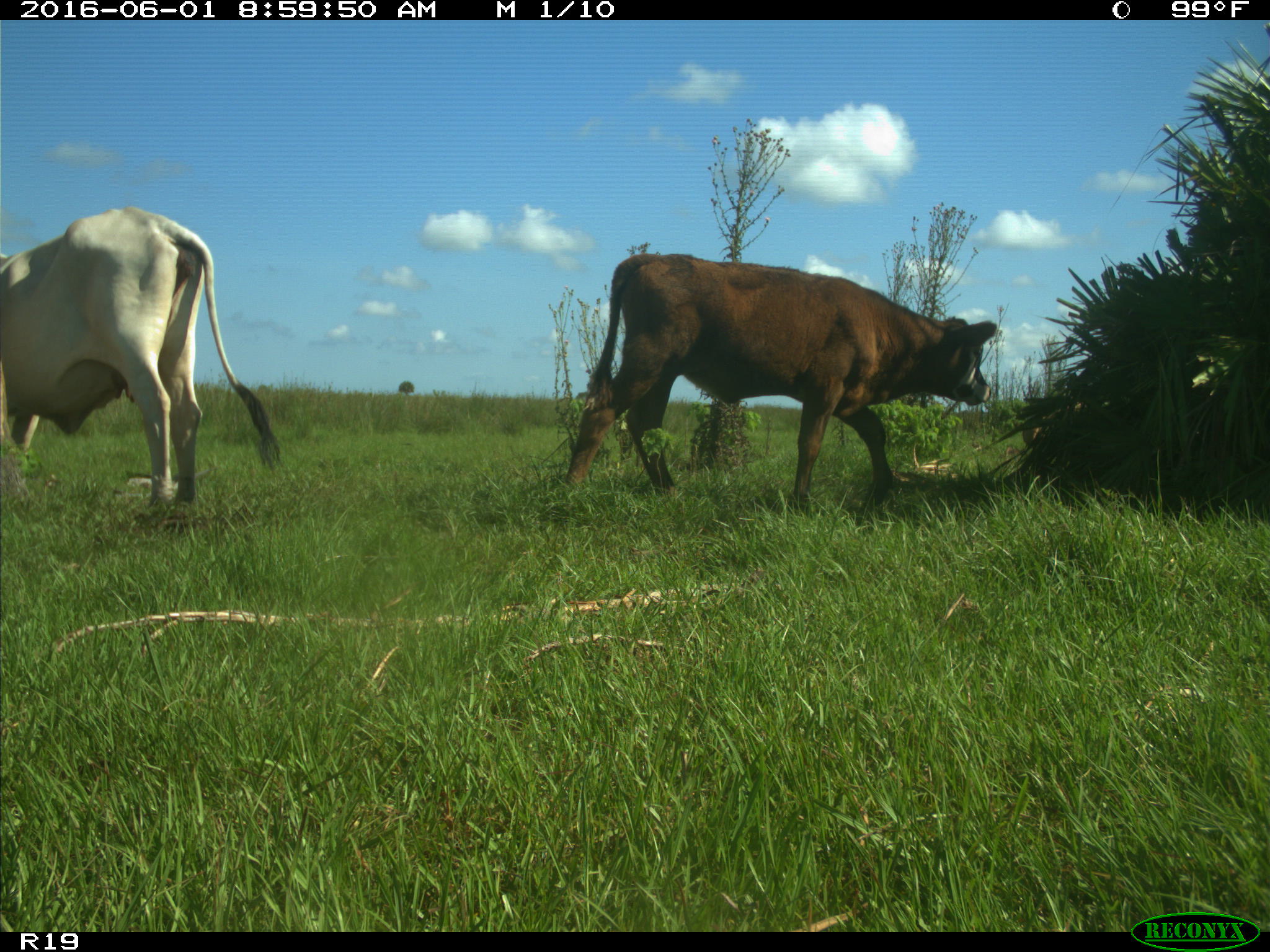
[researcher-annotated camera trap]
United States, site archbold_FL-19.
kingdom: Animalia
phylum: Chordata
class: Mammalia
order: Artiodactyla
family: Bovidae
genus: Bos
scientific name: Bos taurus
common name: domestic cow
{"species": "Bos taurus (domestic cow)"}